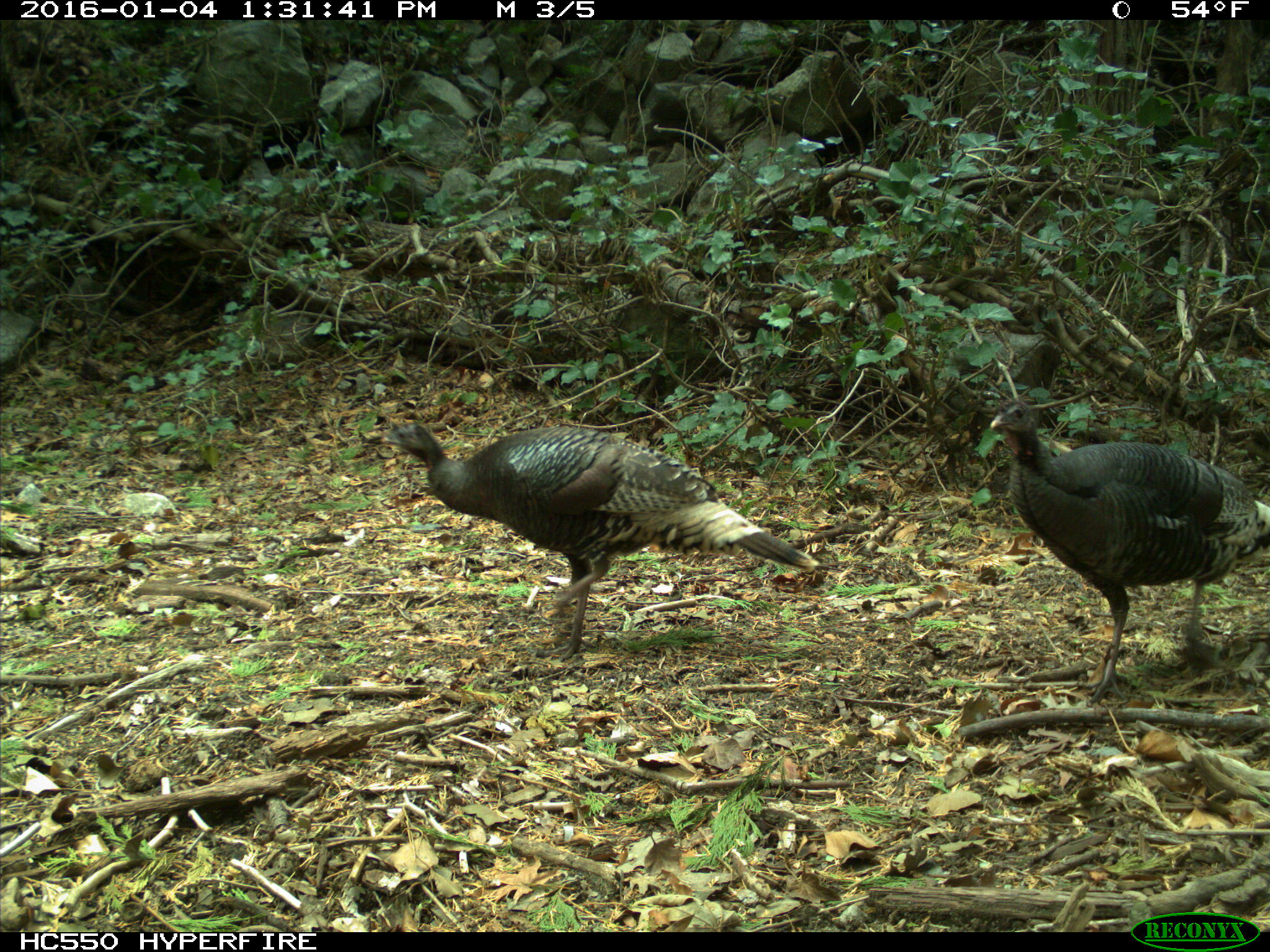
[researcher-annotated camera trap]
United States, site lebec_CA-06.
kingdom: Animalia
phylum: Chordata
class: Aves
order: Galliformes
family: Phasianidae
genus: Meleagris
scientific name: Meleagris gallopavo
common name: wild turkey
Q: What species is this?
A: Meleagris gallopavo (wild turkey).